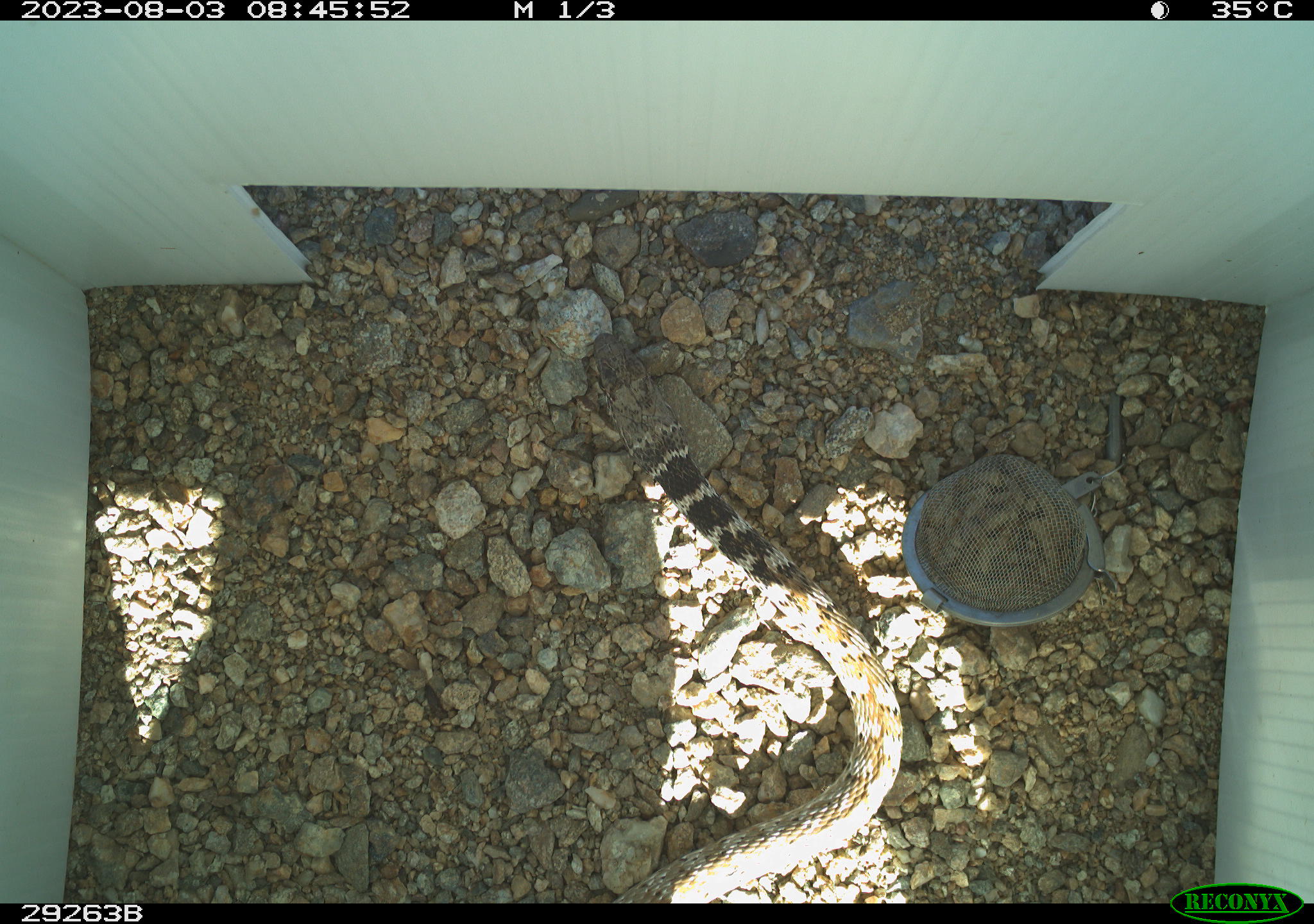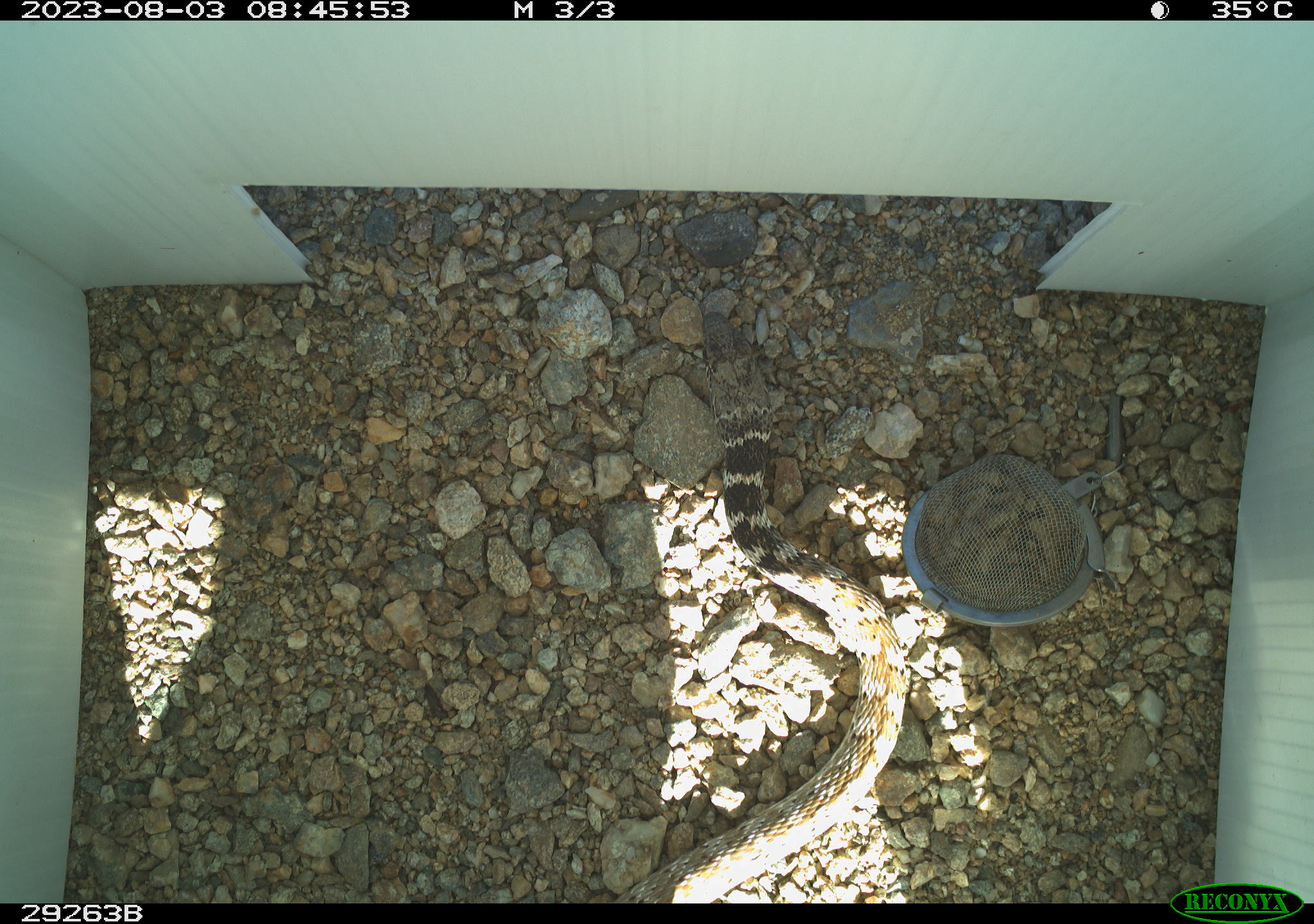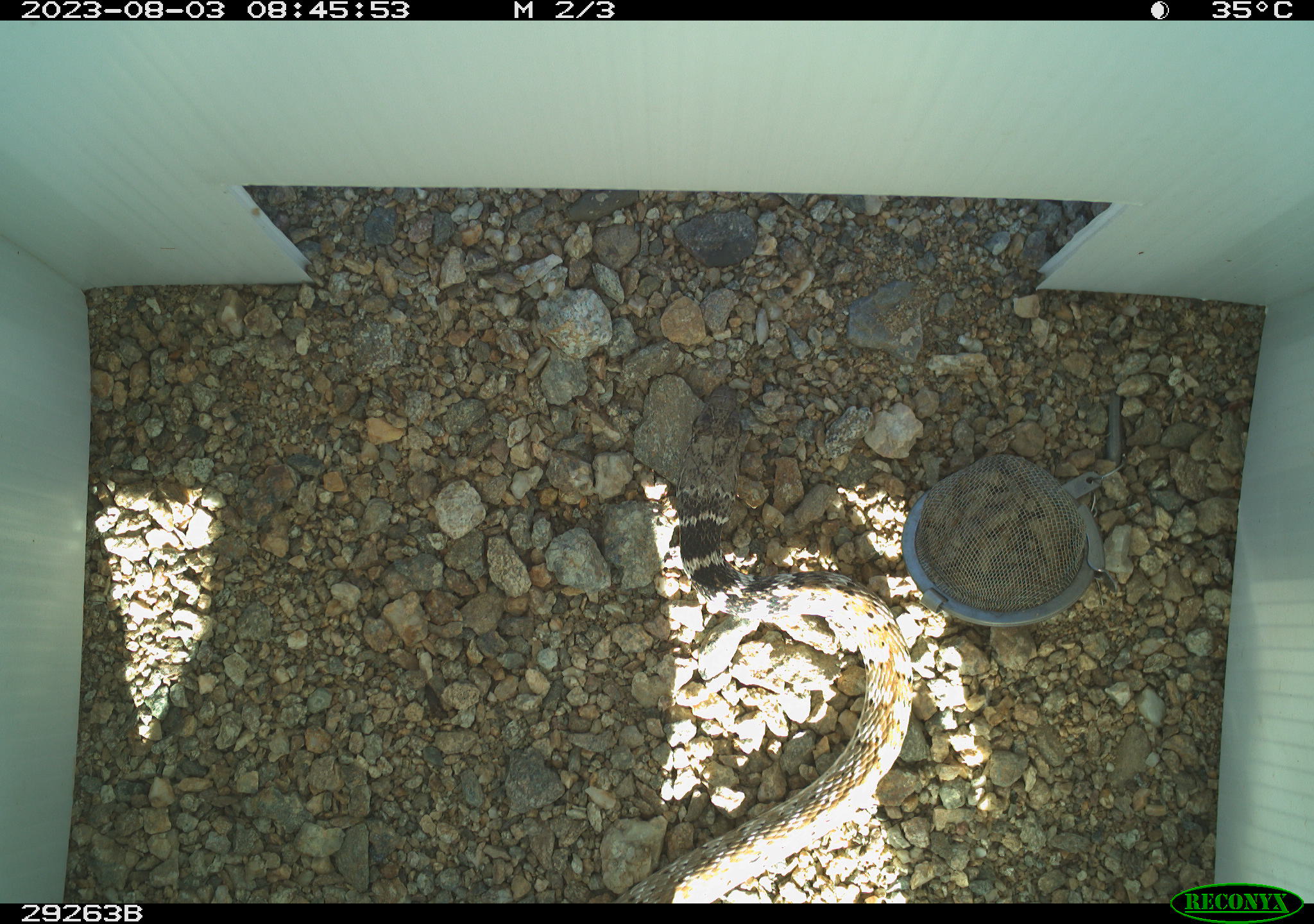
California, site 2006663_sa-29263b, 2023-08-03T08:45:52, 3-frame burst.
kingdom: Animalia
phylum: Chordata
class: Reptilia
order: Squamata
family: Colubridae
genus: Masticophis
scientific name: Masticophis flagellum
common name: coachwhip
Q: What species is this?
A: Coachwhip (Masticophis flagellum).